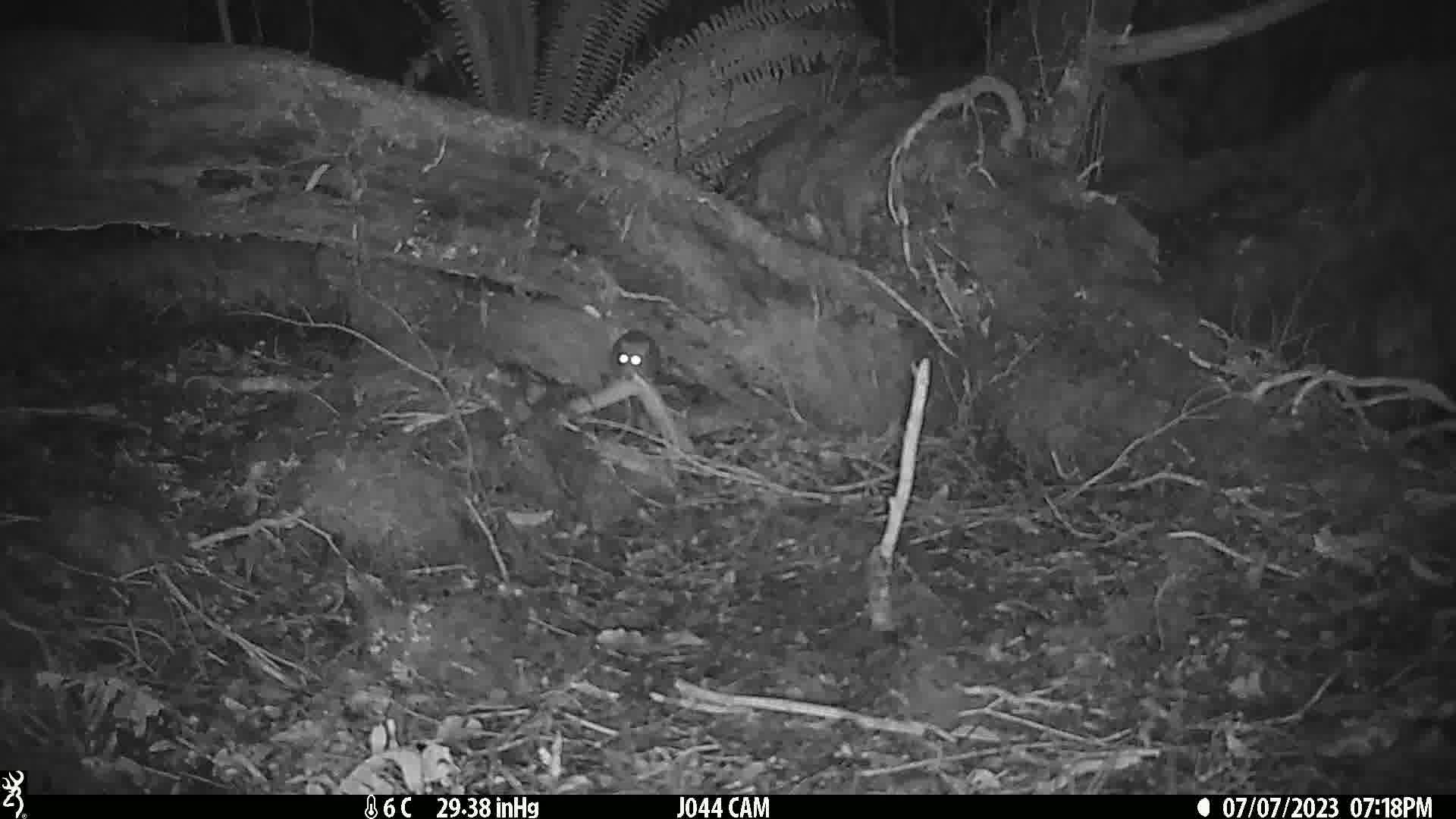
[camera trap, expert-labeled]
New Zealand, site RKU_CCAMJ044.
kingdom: Animalia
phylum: Chordata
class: Mammalia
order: Rodentia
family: Muridae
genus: Rattus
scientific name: Rattus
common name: rat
Rat (Rattus).